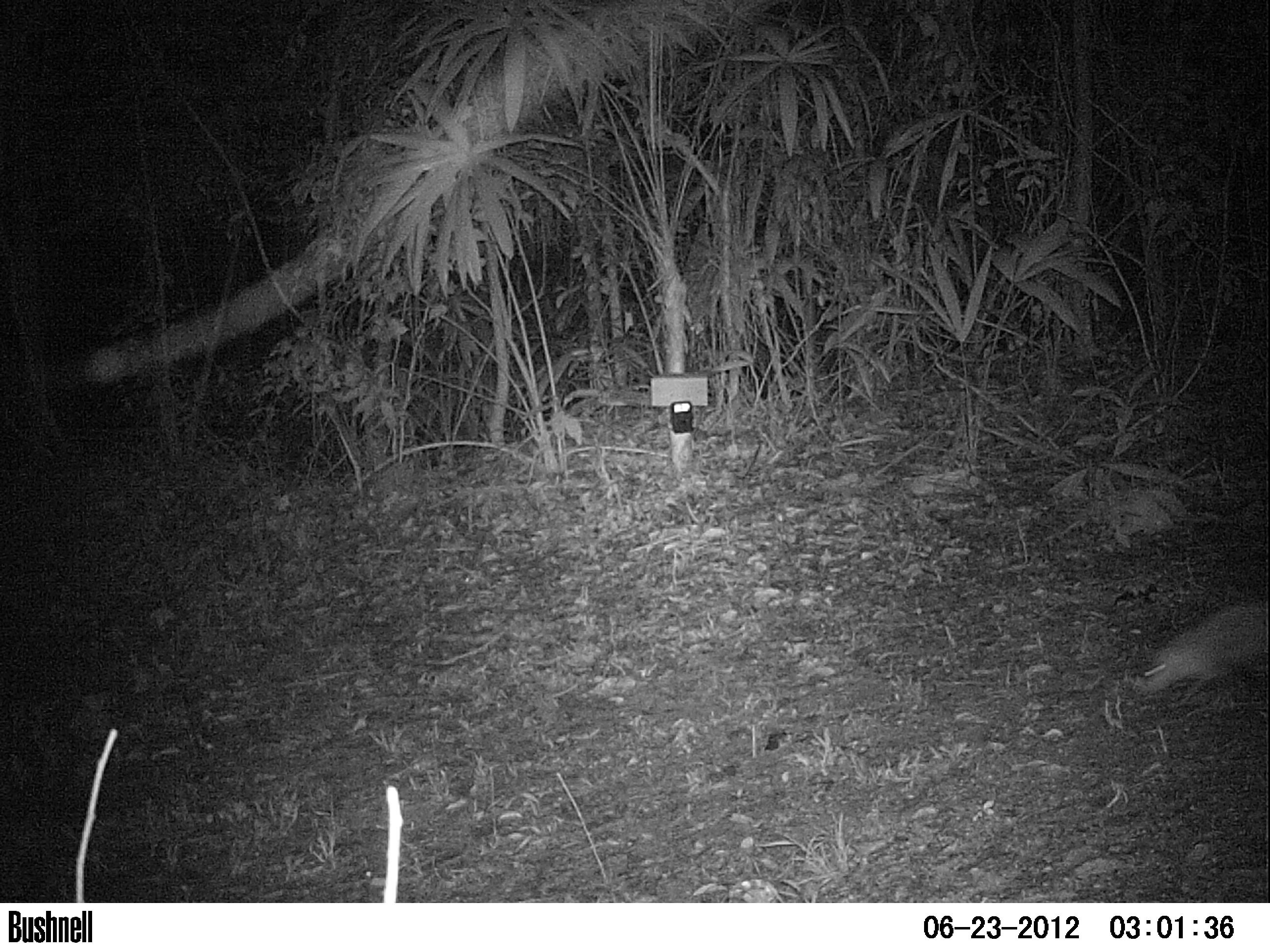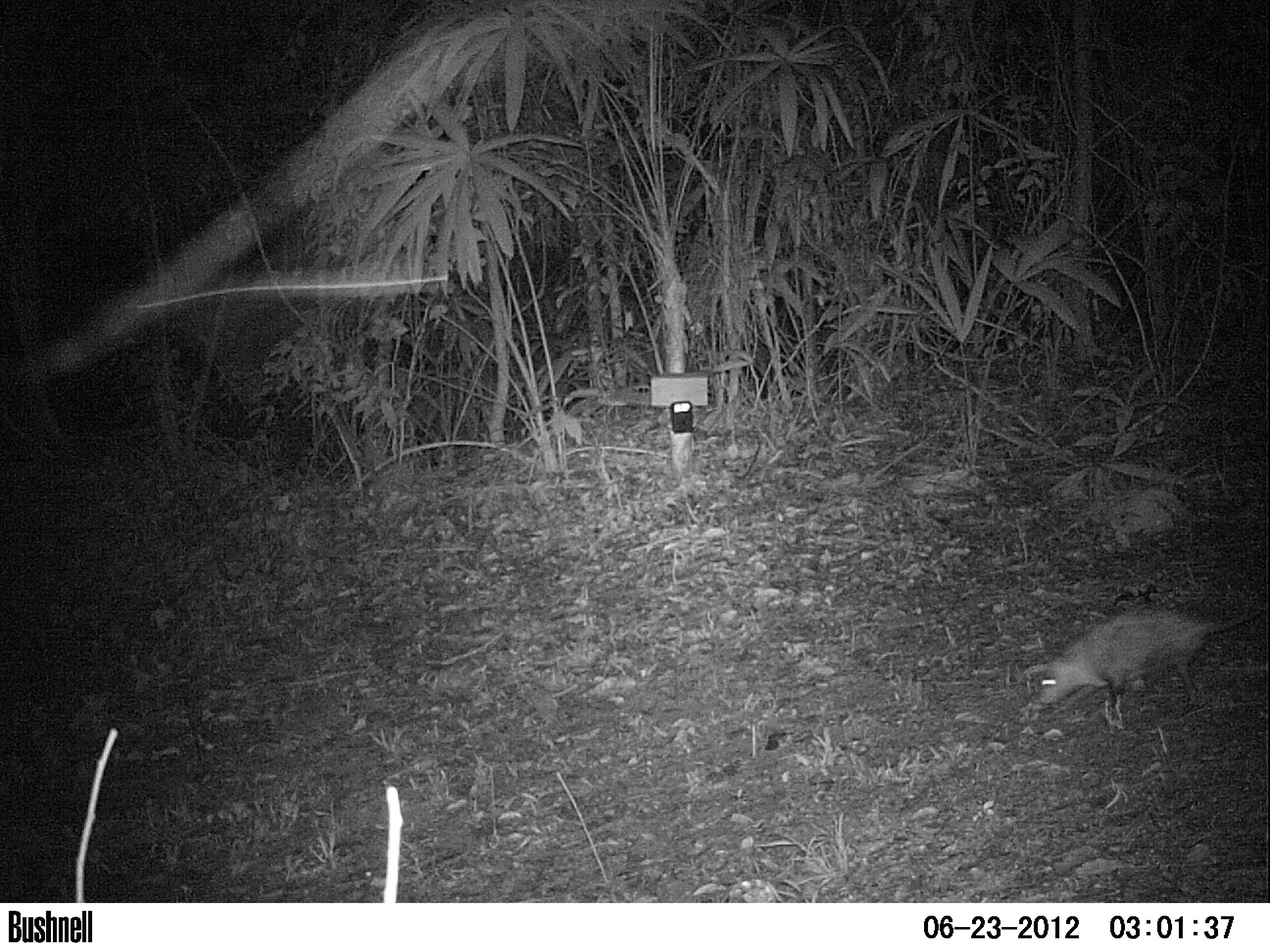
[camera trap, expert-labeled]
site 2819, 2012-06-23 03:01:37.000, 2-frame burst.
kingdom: Animalia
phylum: Chordata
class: Mammalia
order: Didelphimorphia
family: Didelphidae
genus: Didelphis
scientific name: Didelphis virginiana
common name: virginia opossum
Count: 1.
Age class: adult.